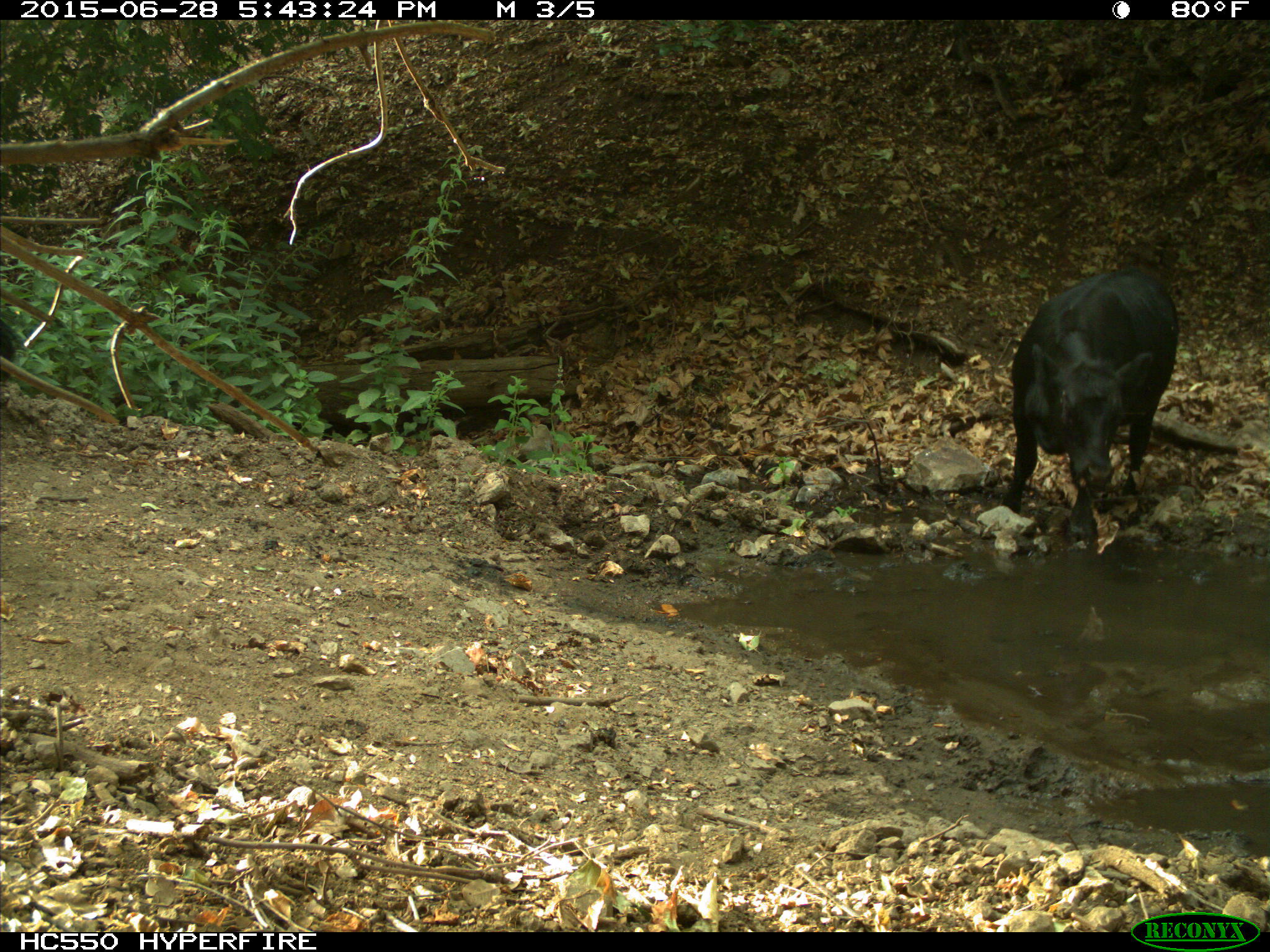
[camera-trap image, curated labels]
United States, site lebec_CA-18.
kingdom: Animalia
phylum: Chordata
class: Mammalia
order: Artiodactyla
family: Bovidae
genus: Bos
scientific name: Bos taurus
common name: domestic cow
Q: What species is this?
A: Bos taurus (domestic cow).